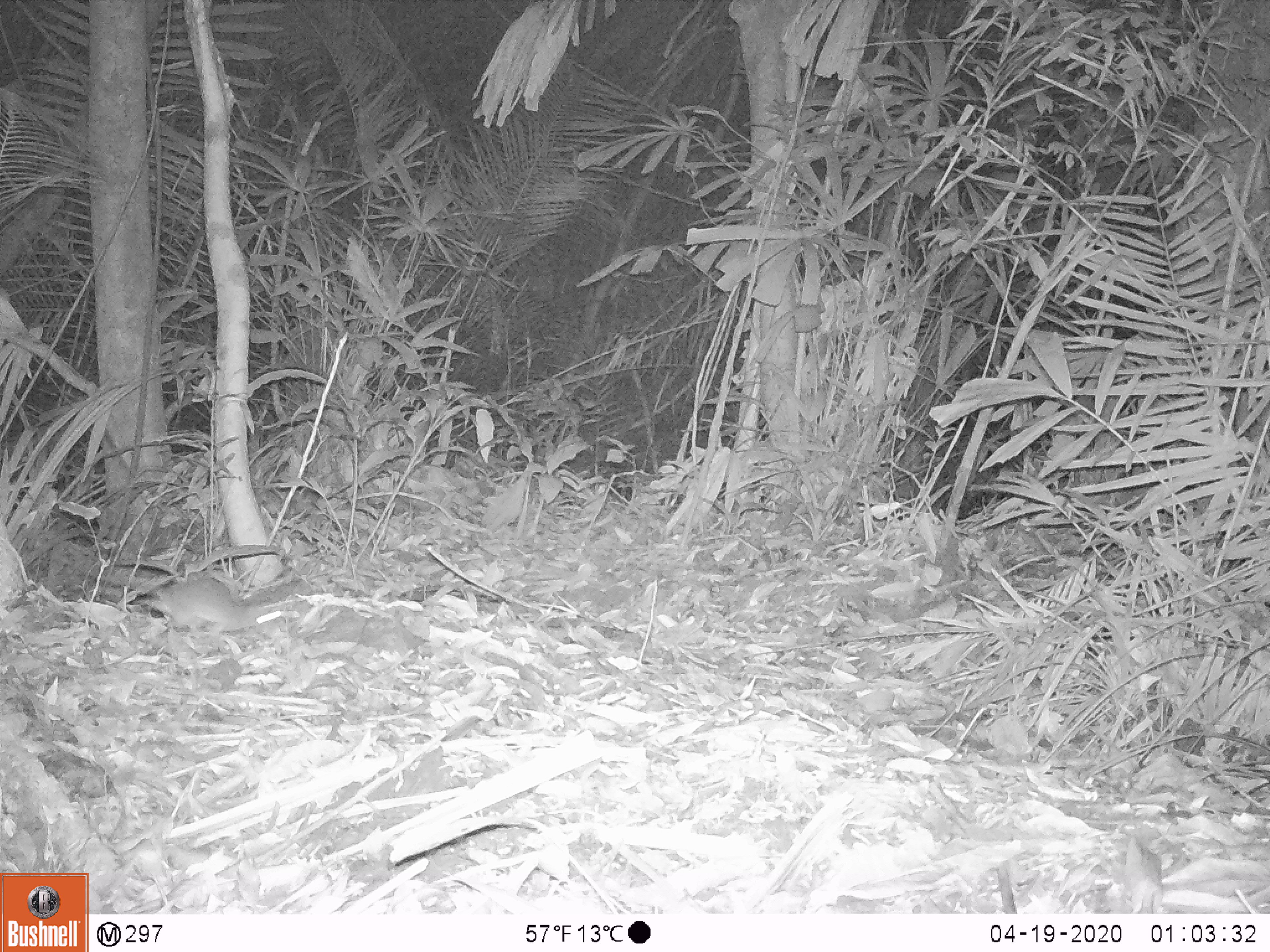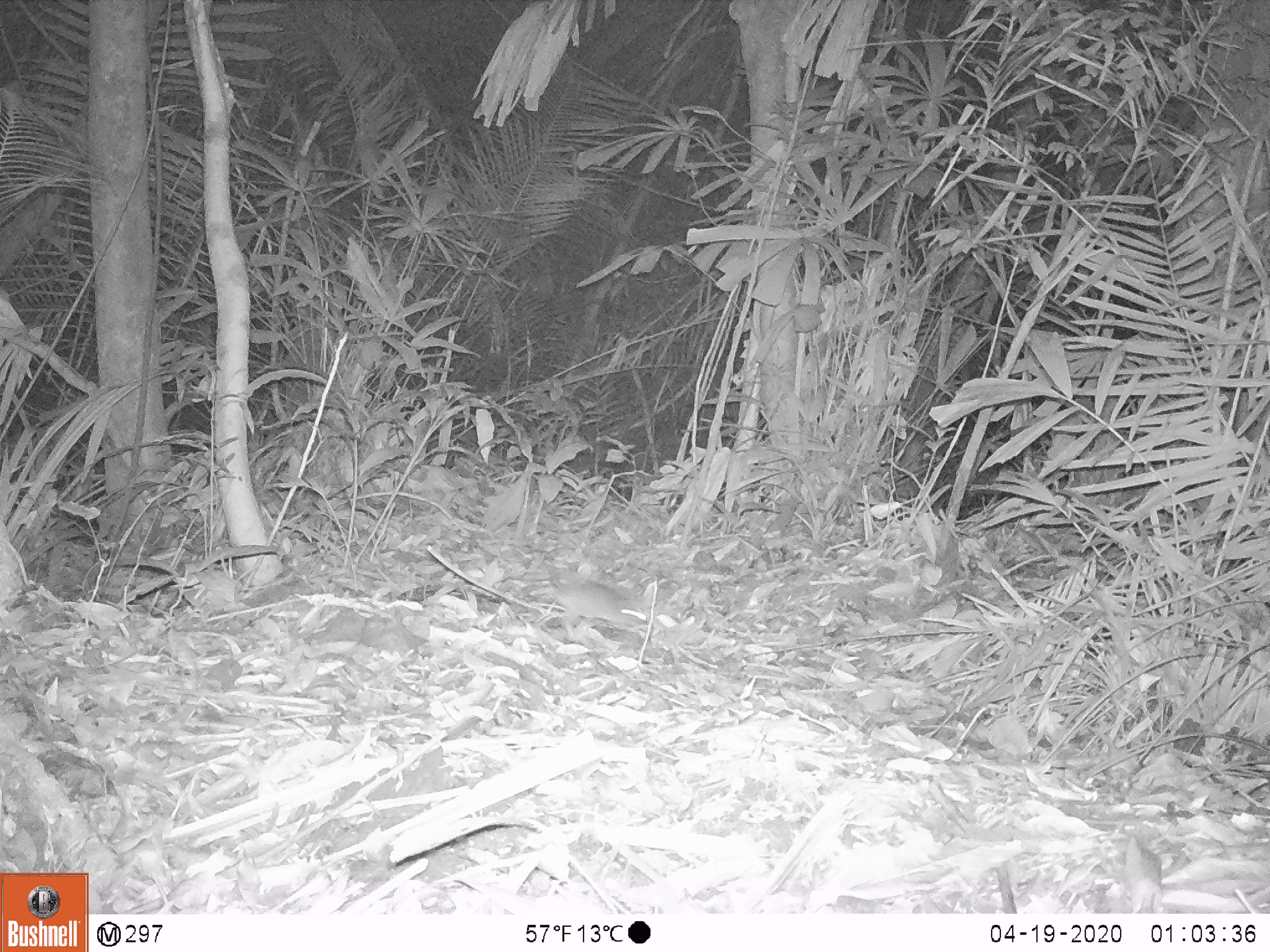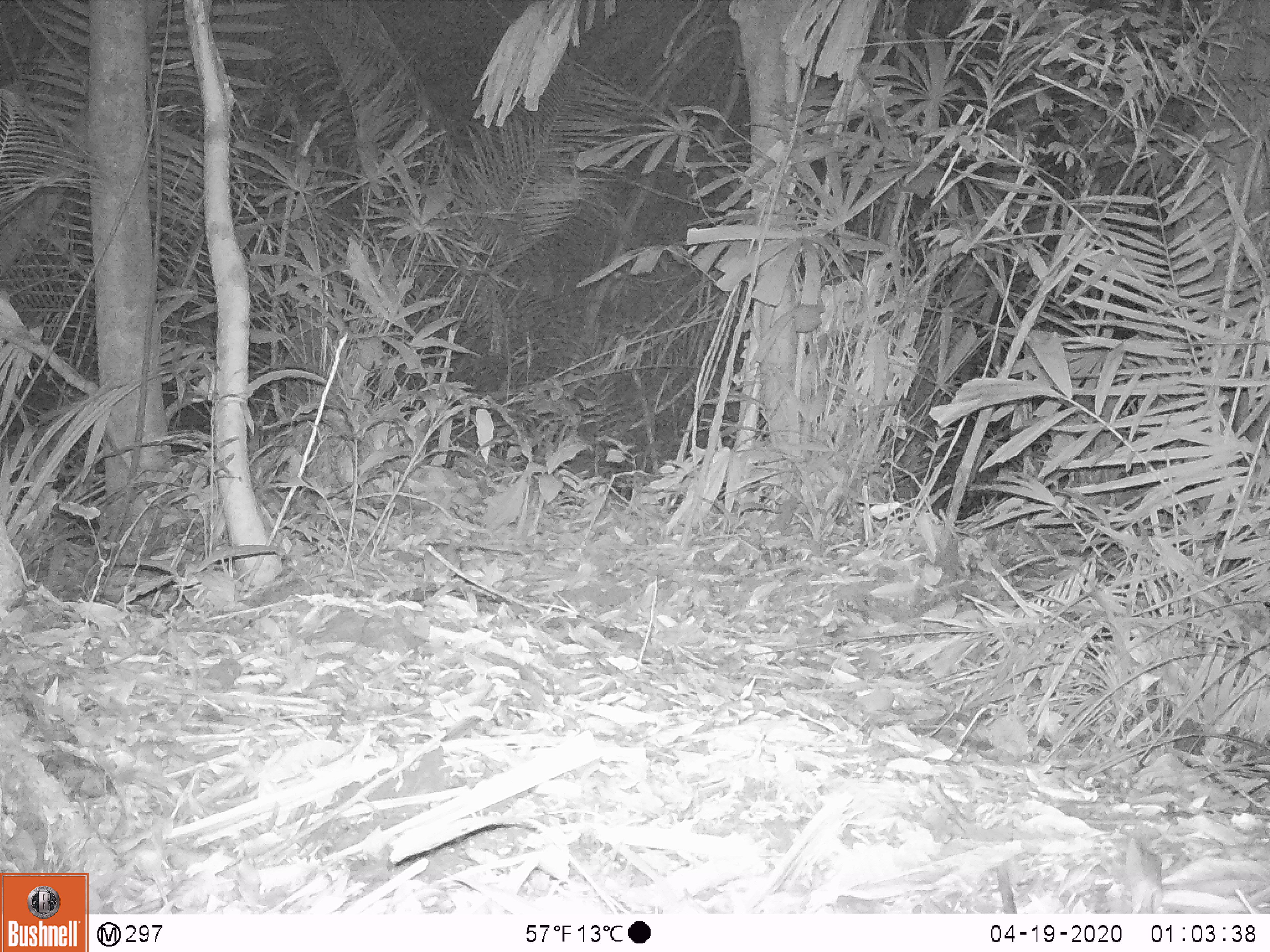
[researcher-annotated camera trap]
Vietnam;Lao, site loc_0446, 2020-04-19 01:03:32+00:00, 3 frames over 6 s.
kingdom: Animalia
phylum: Chordata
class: Mammalia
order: Rodentia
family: Muridae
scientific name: Muridae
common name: old-world mice and rats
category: unidentified murid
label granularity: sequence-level